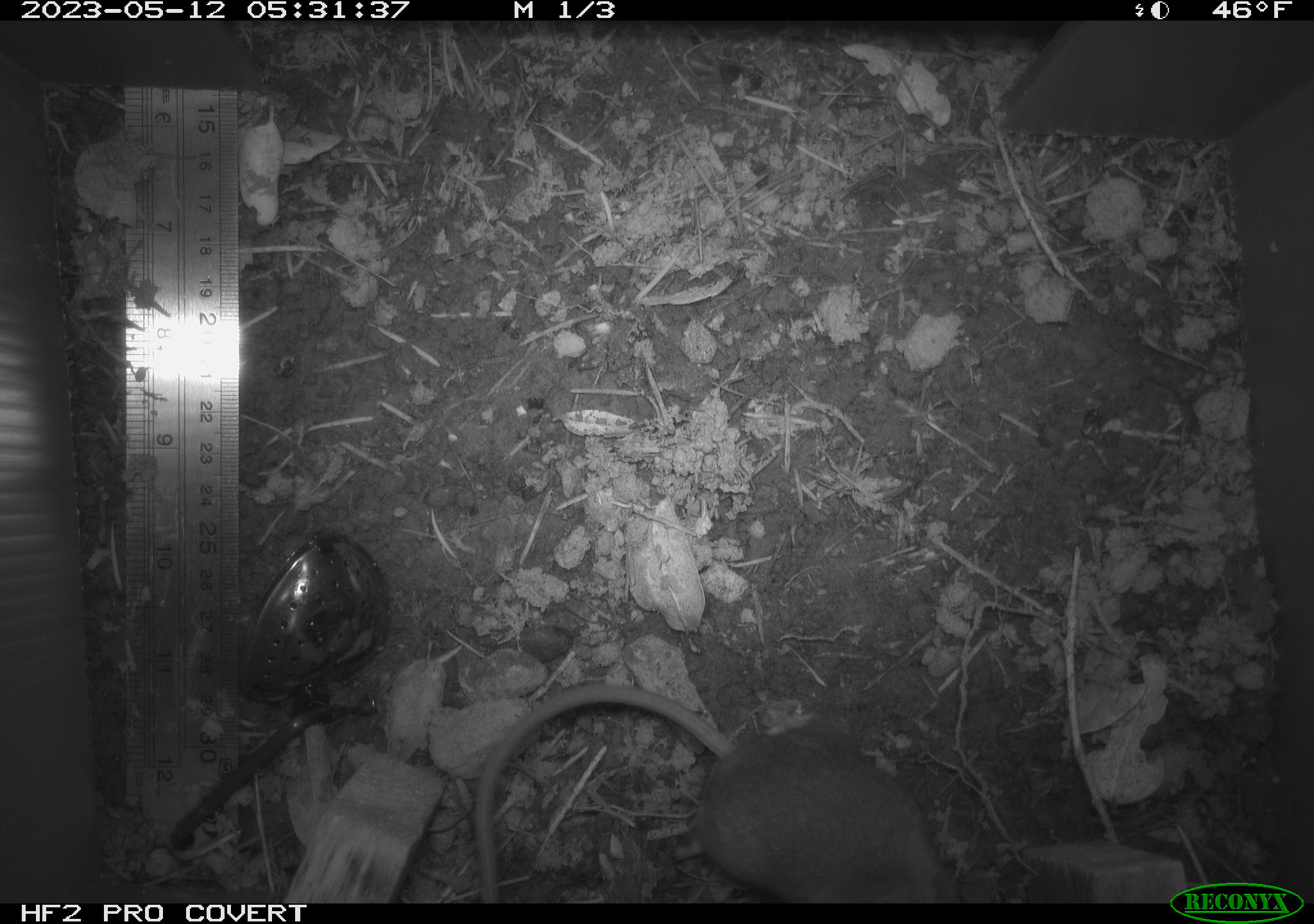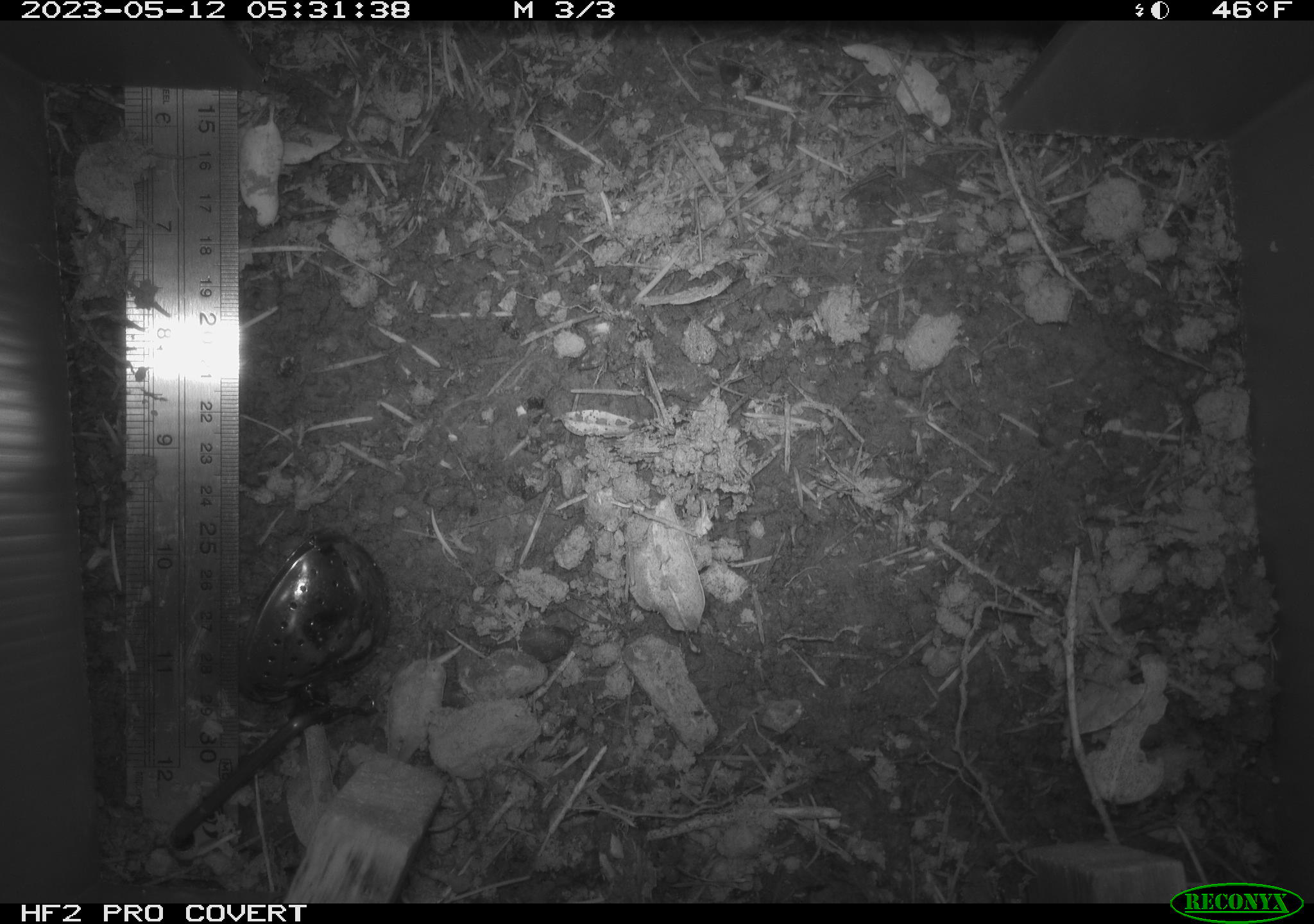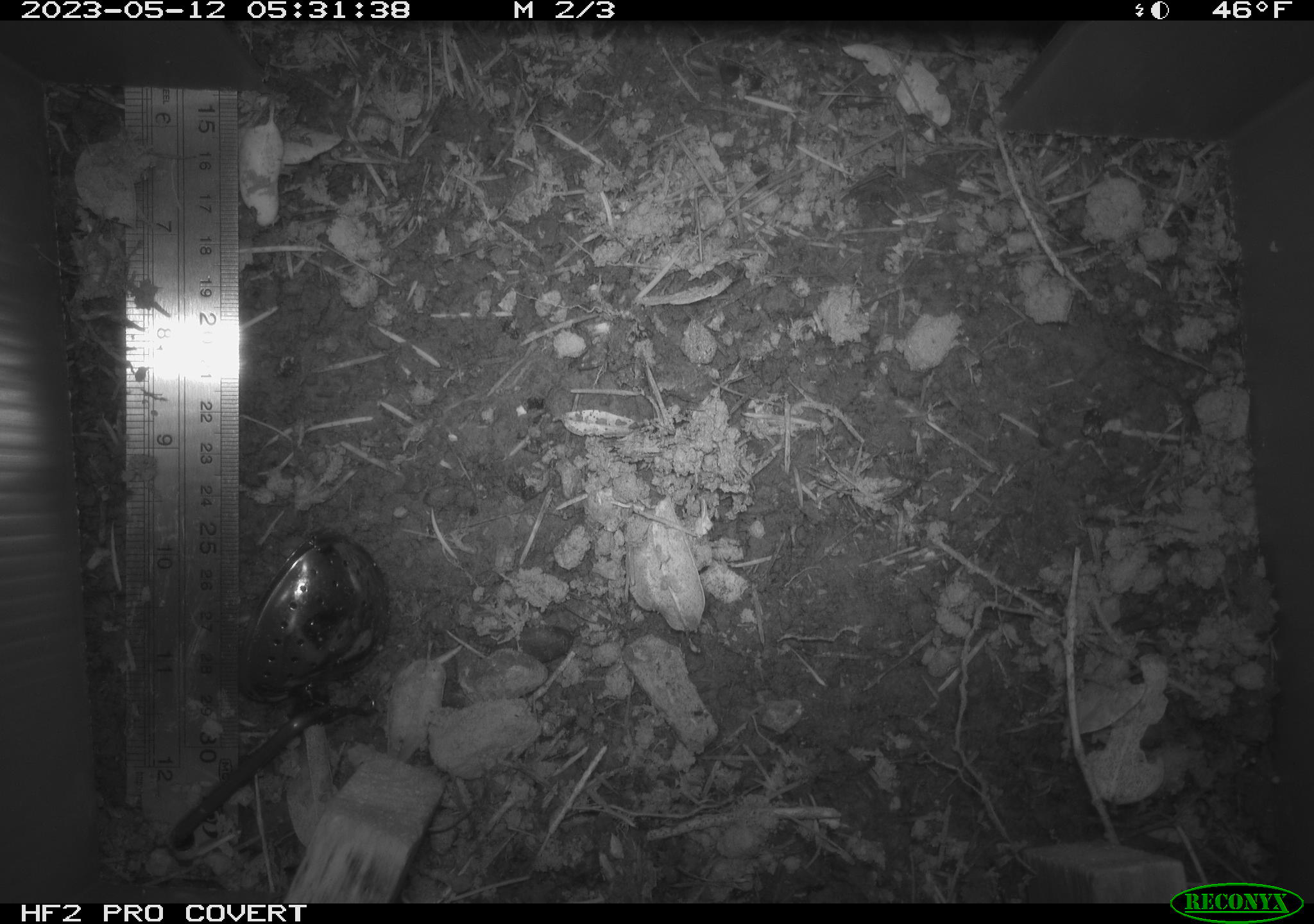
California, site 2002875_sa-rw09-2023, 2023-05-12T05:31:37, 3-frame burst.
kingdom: Animalia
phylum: Chordata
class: Mammalia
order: Rodentia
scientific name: Rodentia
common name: mouse species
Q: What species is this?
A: Mouse species (Rodentia).